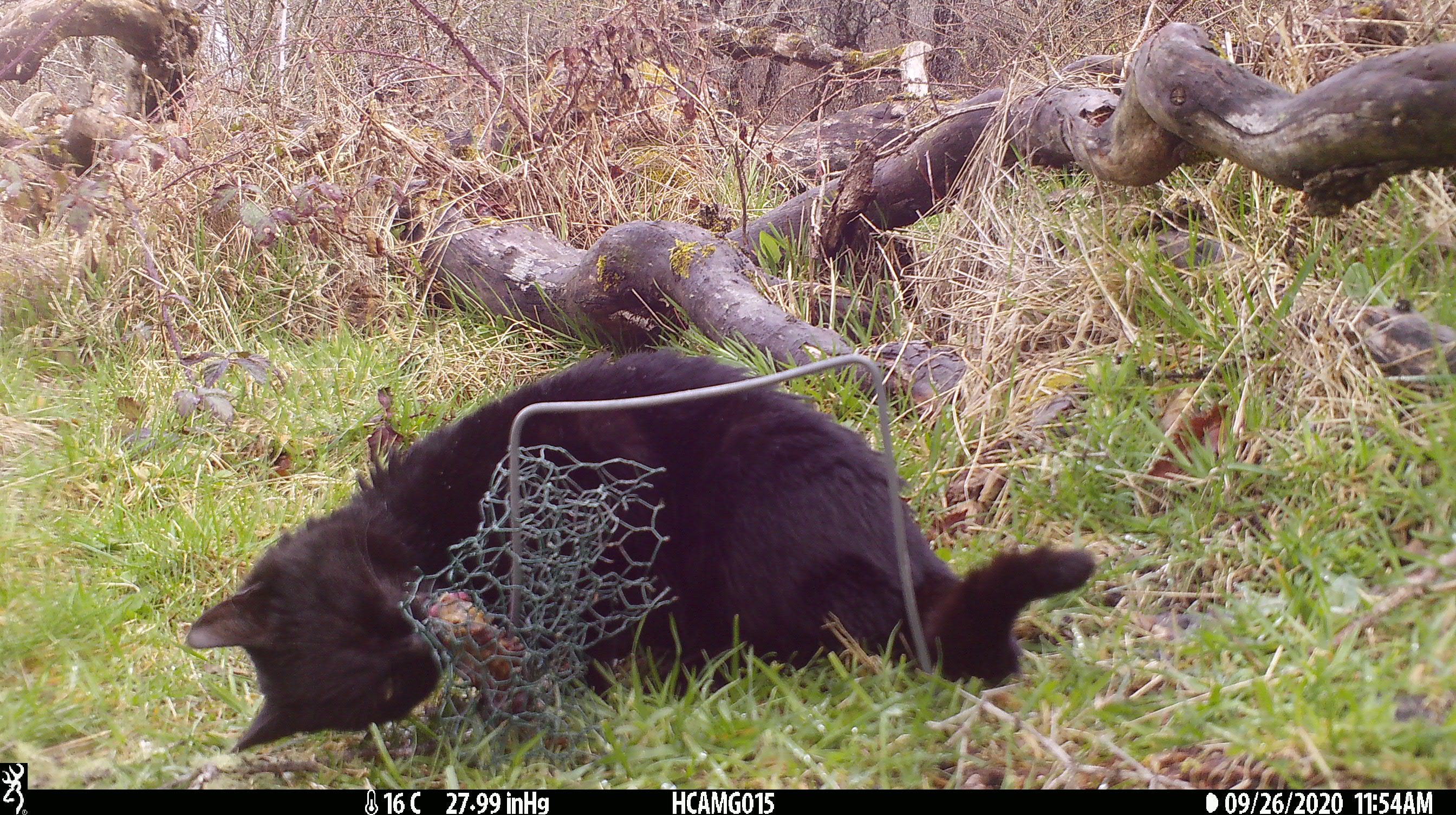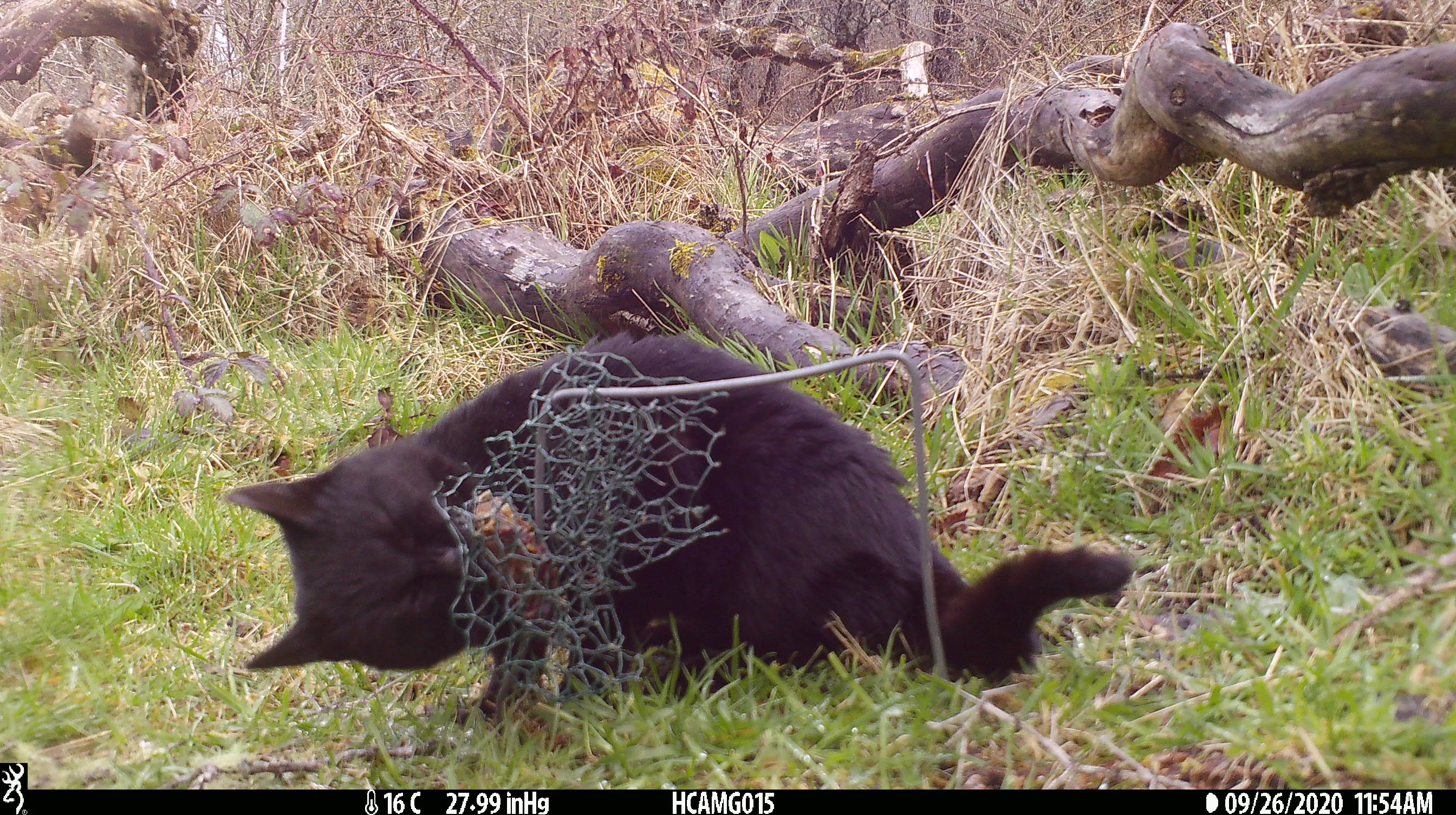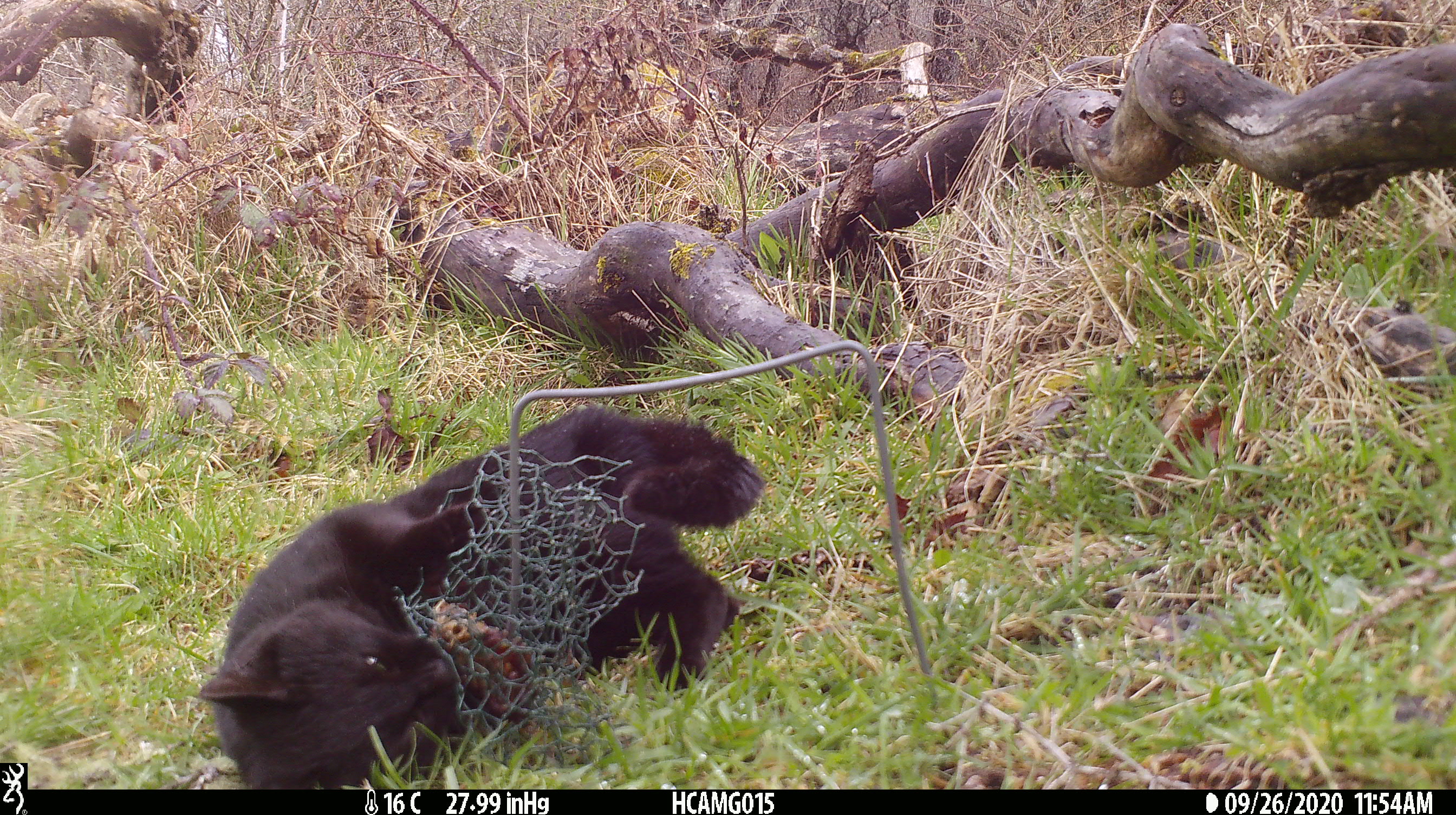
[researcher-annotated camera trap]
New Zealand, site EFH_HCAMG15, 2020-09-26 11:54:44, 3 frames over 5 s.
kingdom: Animalia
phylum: Chordata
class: Mammalia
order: Carnivora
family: Felidae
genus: Felis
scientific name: Felis catus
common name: domestic cat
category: cat